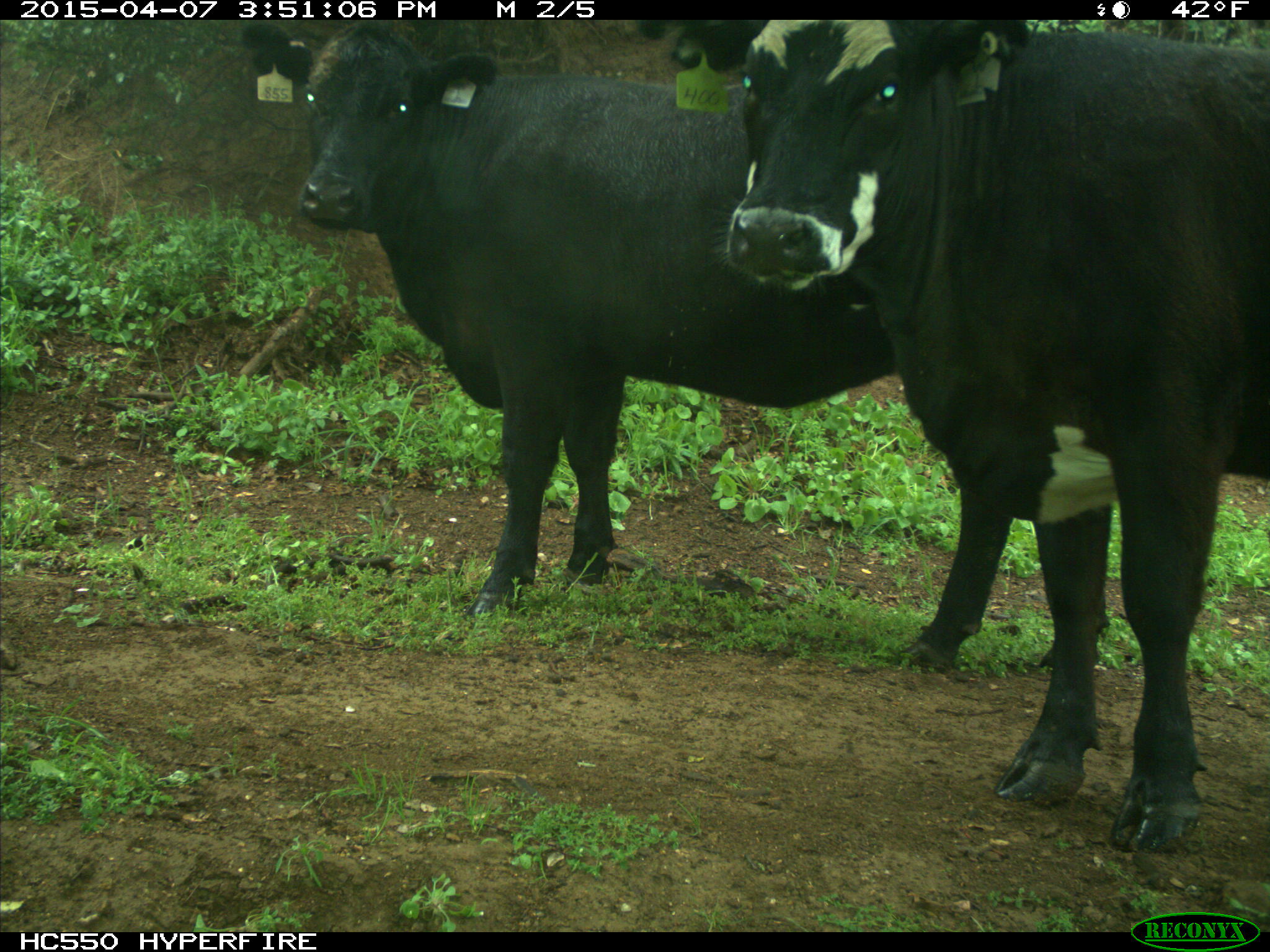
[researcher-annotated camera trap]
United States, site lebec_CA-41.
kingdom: Animalia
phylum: Chordata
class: Mammalia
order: Artiodactyla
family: Bovidae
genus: Bos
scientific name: Bos taurus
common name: domestic cow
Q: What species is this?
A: Bos taurus (domestic cow).